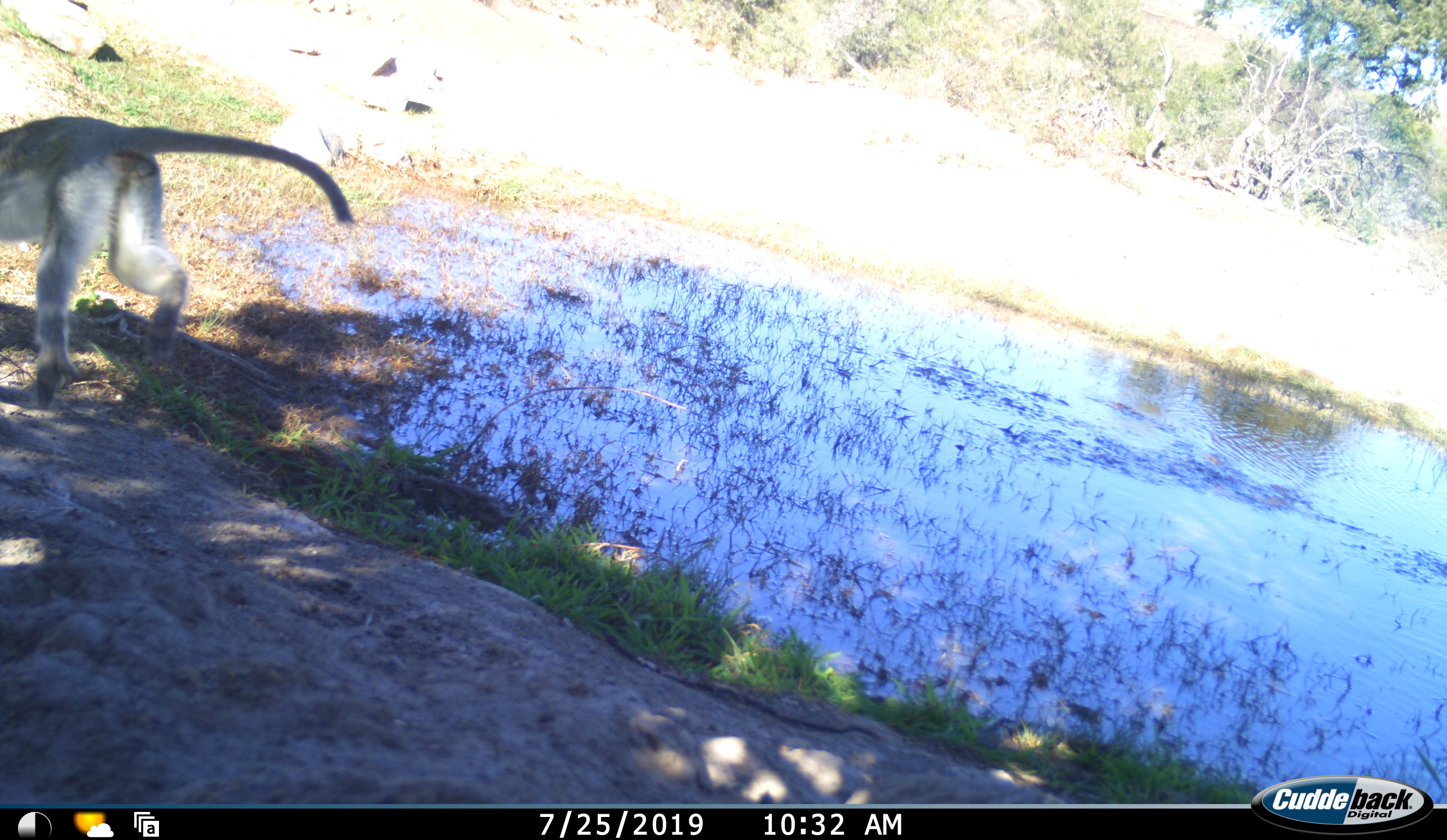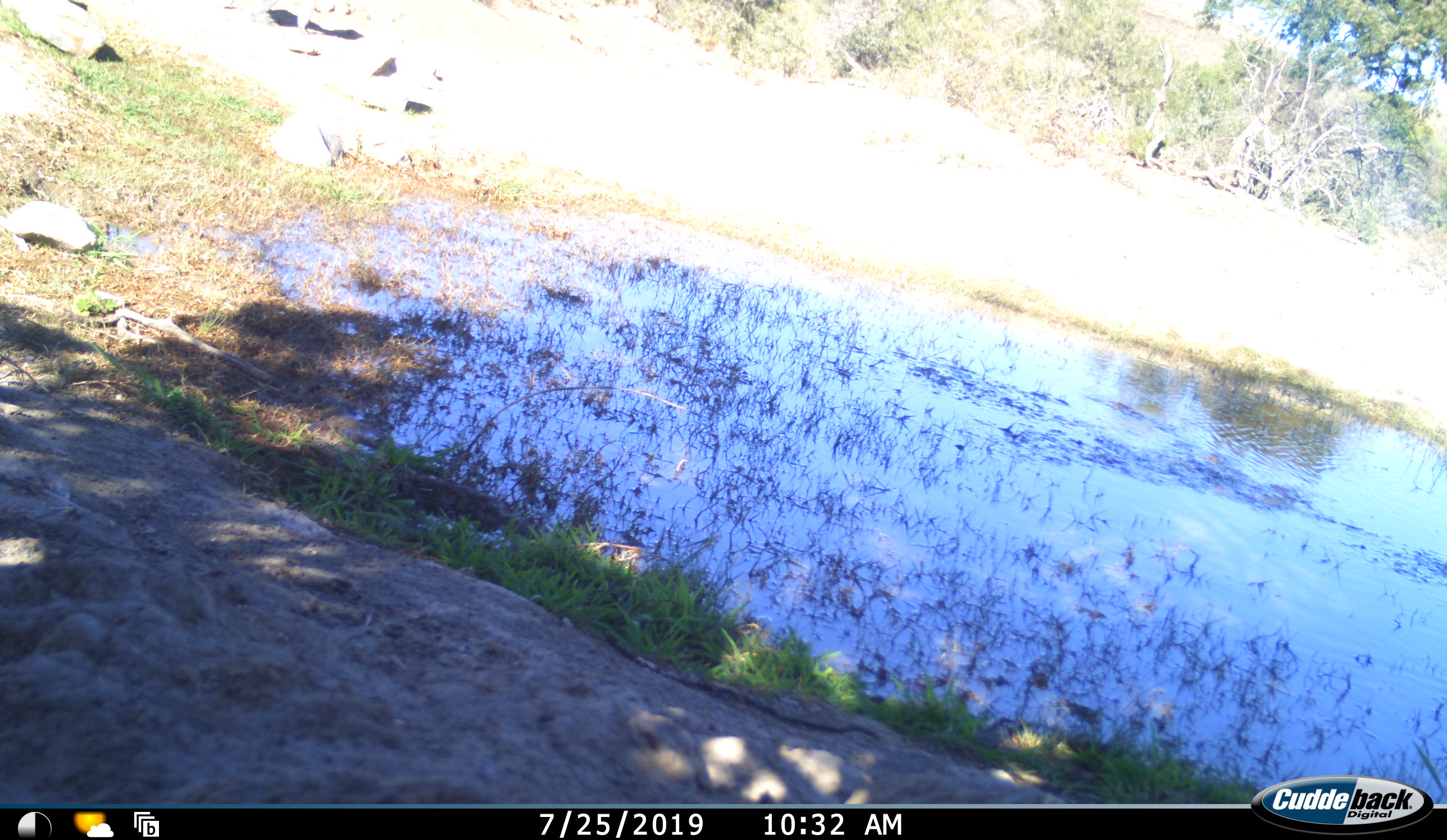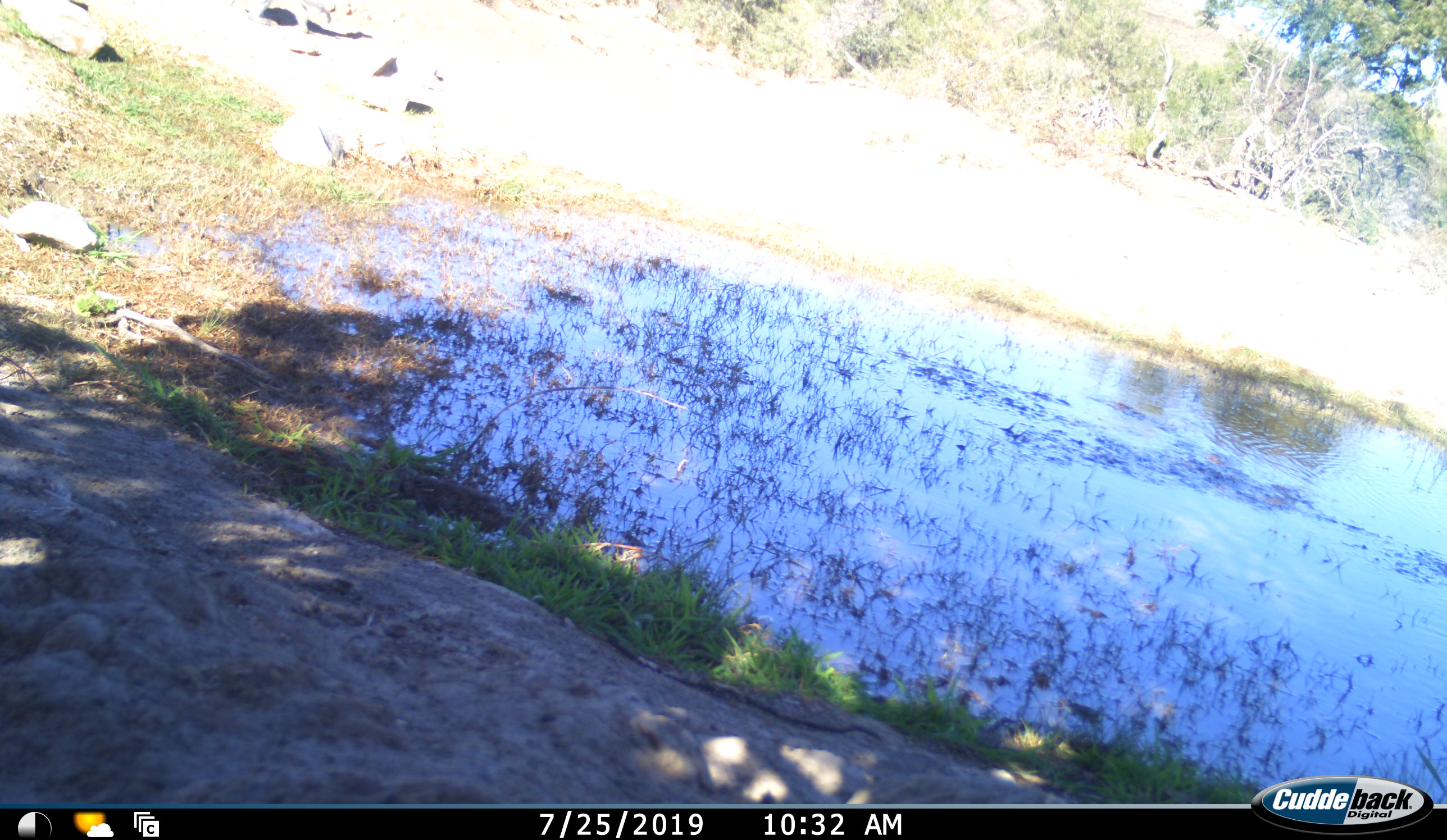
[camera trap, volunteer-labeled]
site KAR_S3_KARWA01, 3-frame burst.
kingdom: Animalia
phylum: Chordata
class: Mammalia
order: Primates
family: Cercopithecidae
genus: Chlorocebus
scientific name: Chlorocebus pygerythrus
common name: vervet monkey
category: monkeyvervet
Monkeyvervet (vervet monkey) (Chlorocebus pygerythrus), count 1. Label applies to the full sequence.